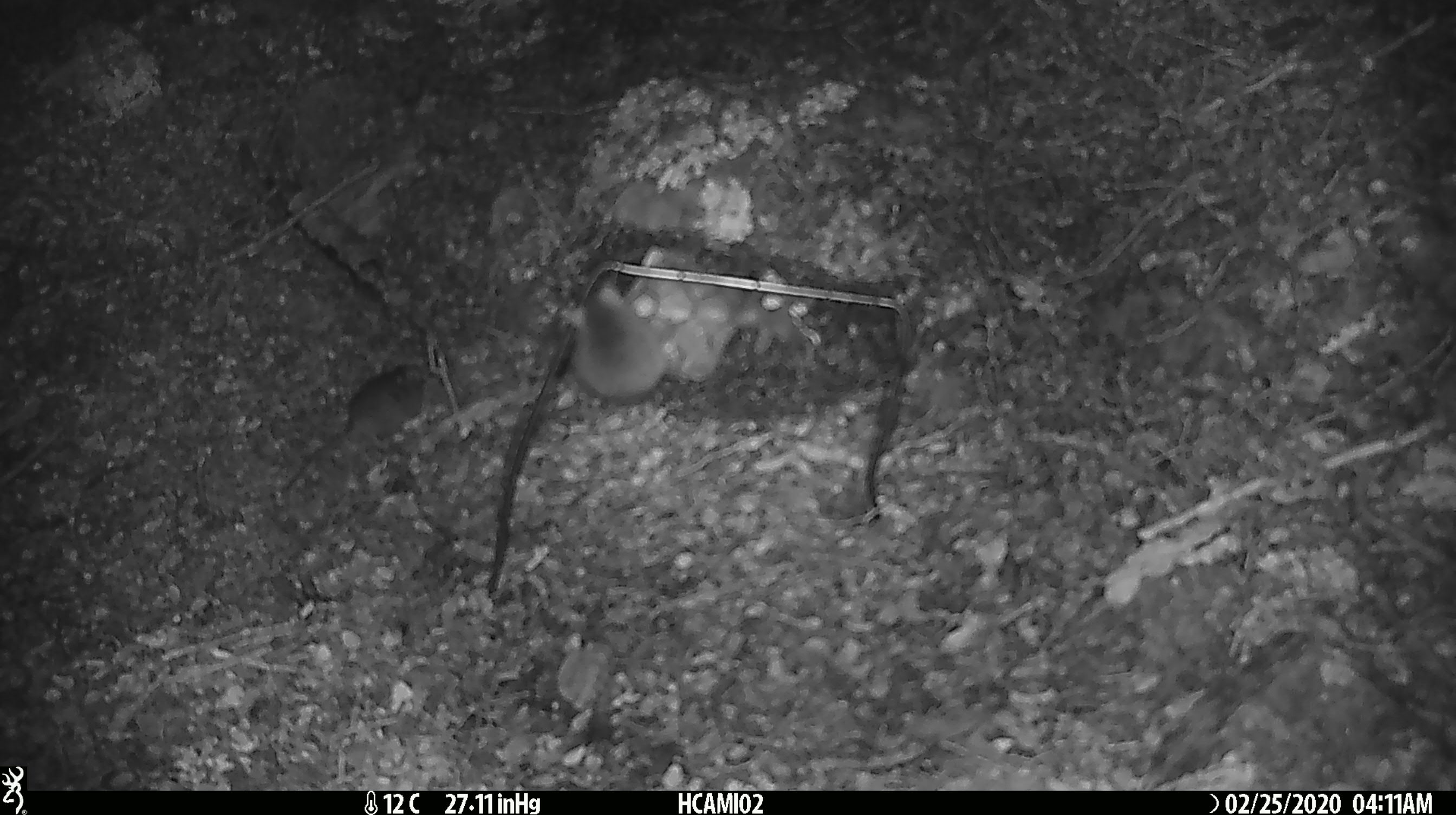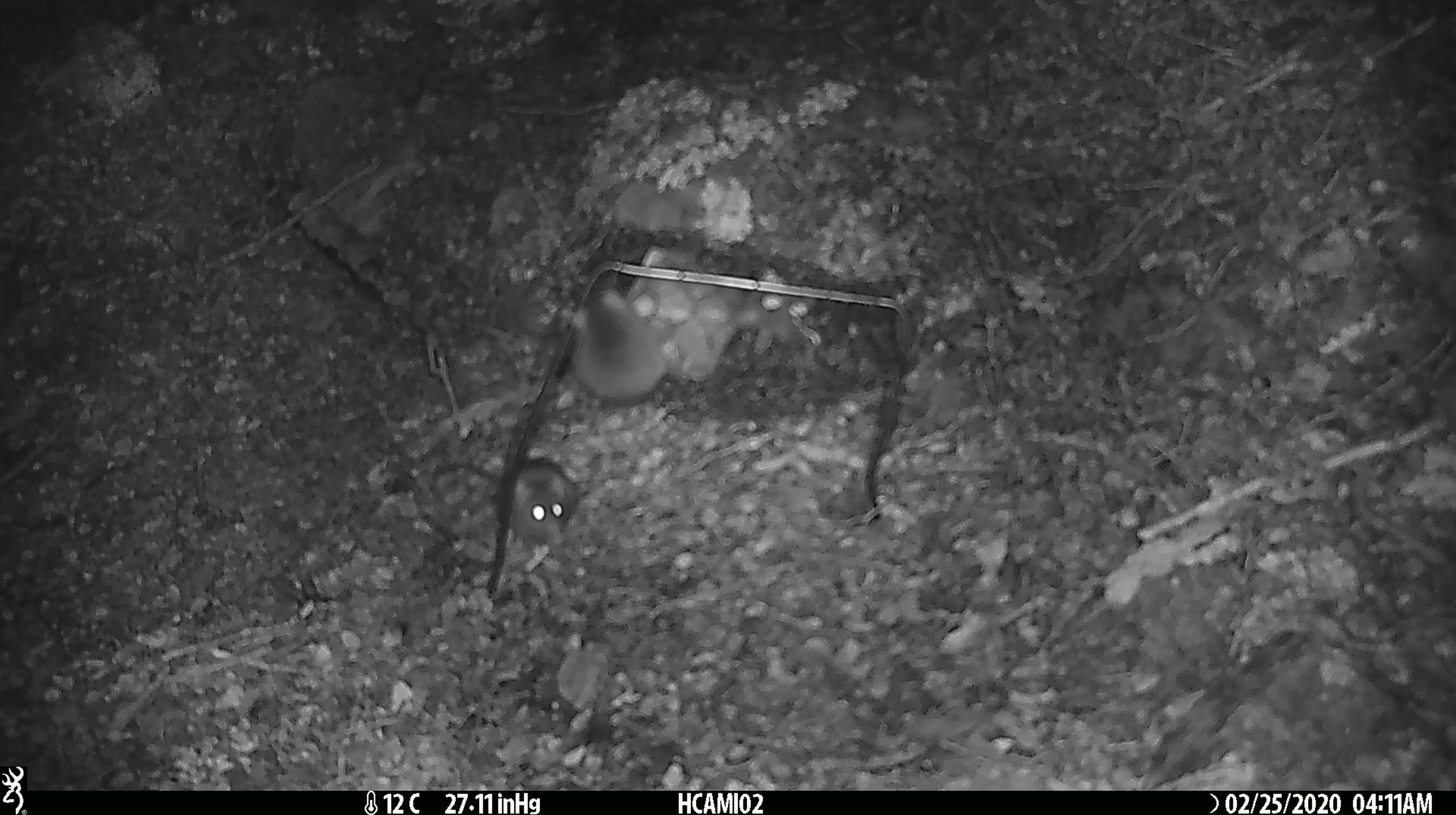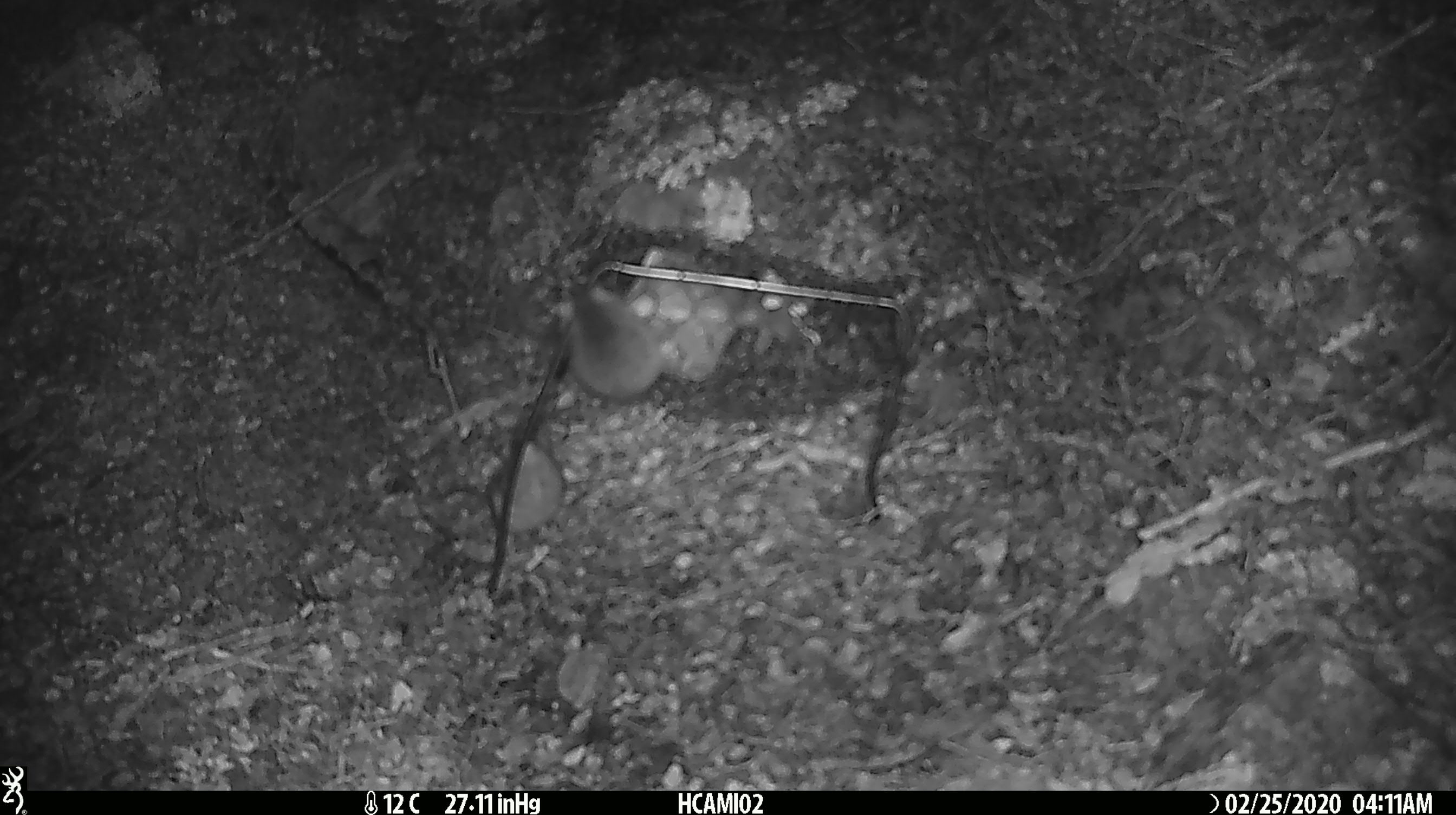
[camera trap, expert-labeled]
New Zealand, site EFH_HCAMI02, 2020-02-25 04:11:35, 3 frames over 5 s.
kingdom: Animalia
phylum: Chordata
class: Mammalia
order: Rodentia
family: Muridae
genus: Mus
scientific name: Mus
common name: mouse